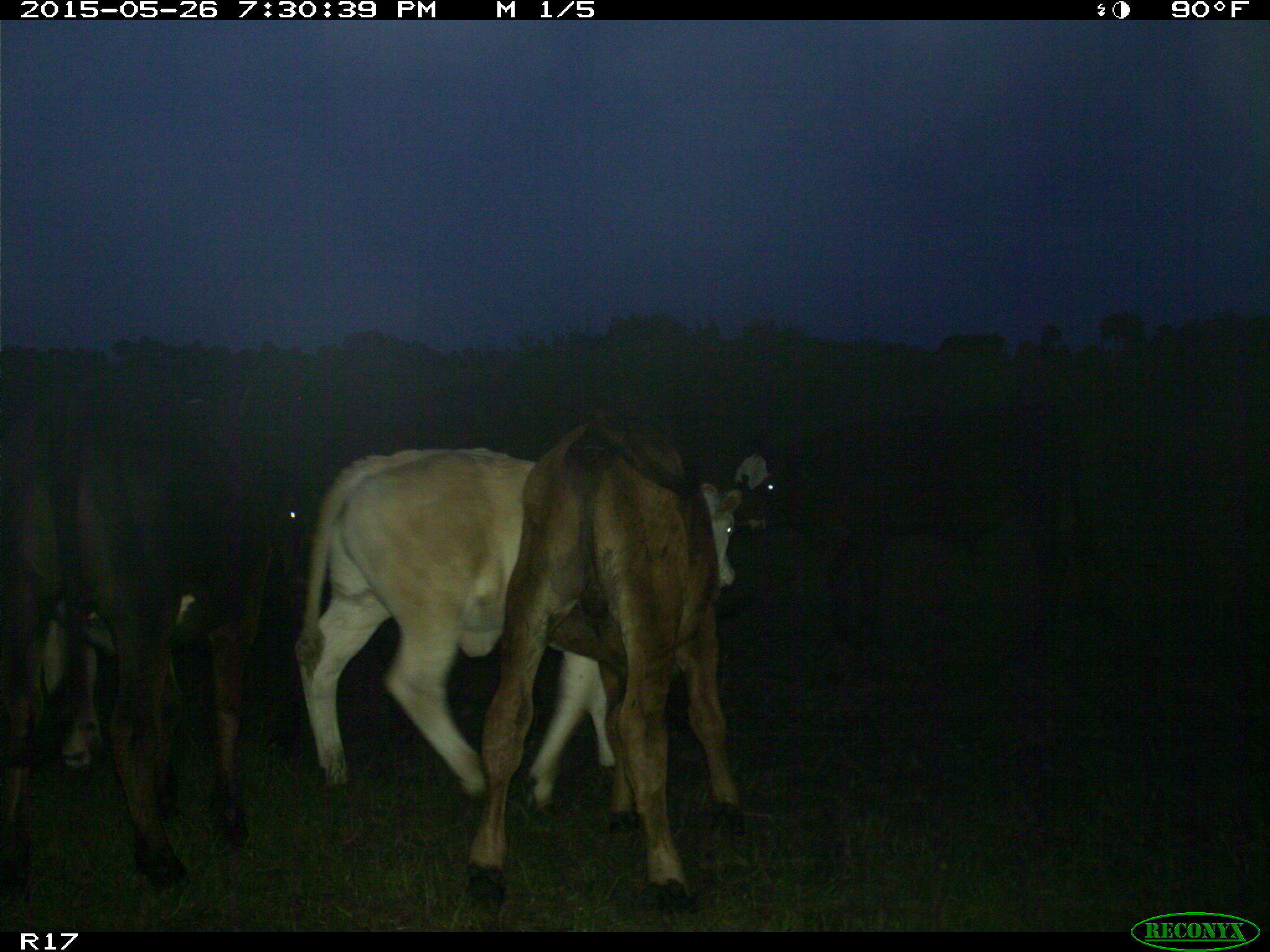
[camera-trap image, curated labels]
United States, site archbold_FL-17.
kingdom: Animalia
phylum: Chordata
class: Mammalia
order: Artiodactyla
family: Bovidae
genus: Bos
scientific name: Bos taurus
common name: domestic cow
Bos taurus (domestic cow).